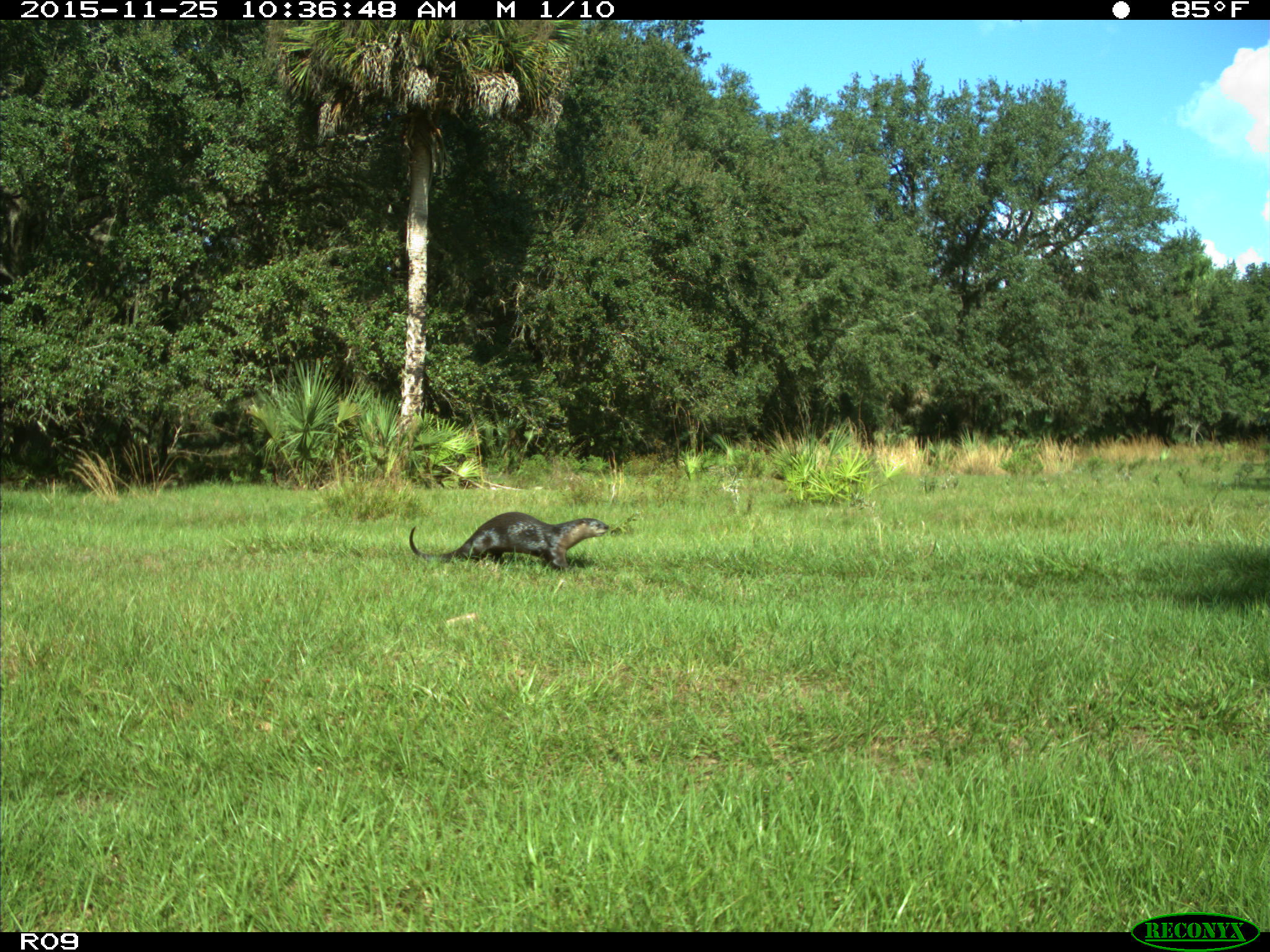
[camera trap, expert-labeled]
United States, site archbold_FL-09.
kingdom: Animalia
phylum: Chordata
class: Mammalia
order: Carnivora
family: Mustelidae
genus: Lontra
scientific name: Lontra canadensis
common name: north american river otter